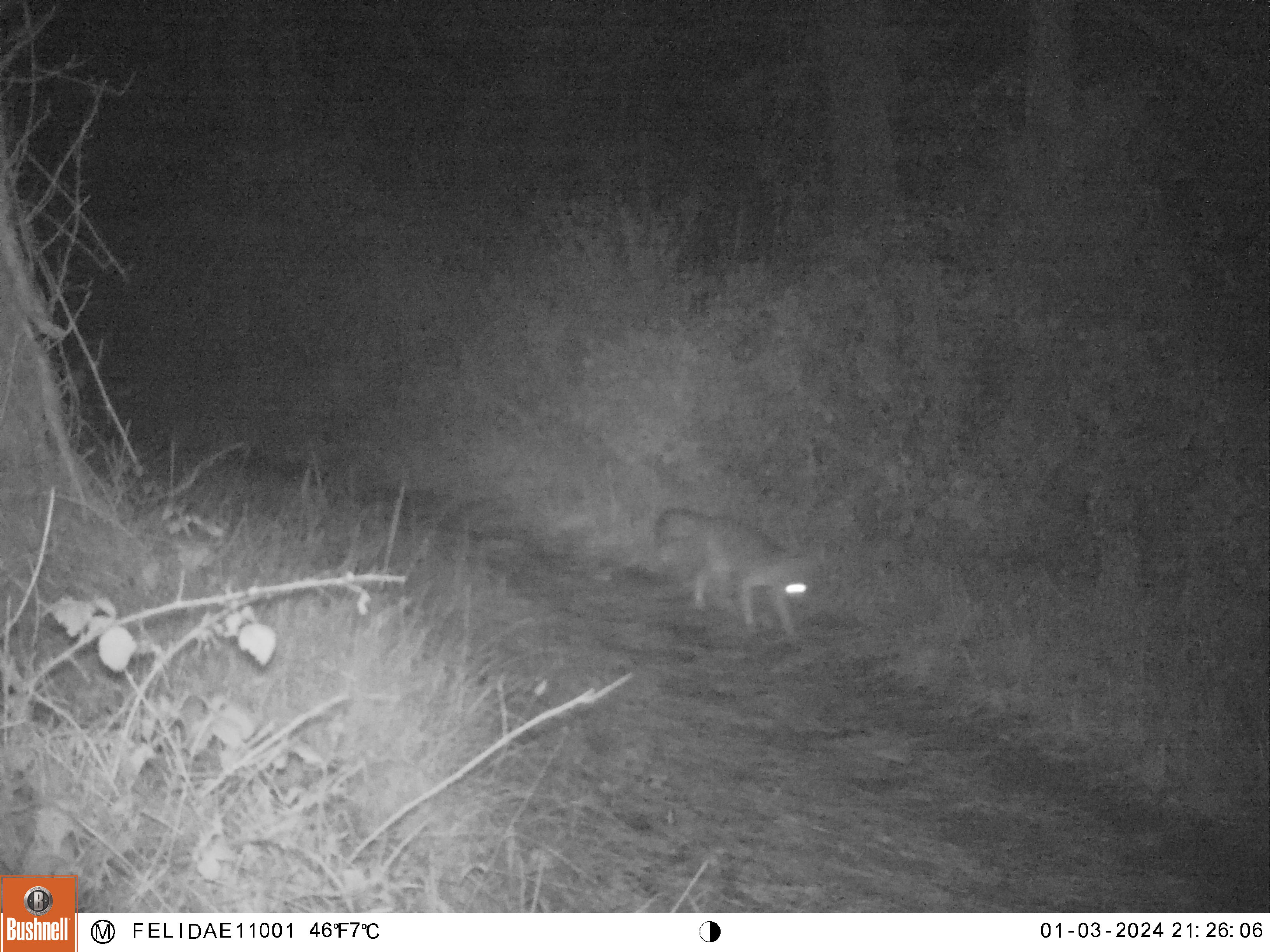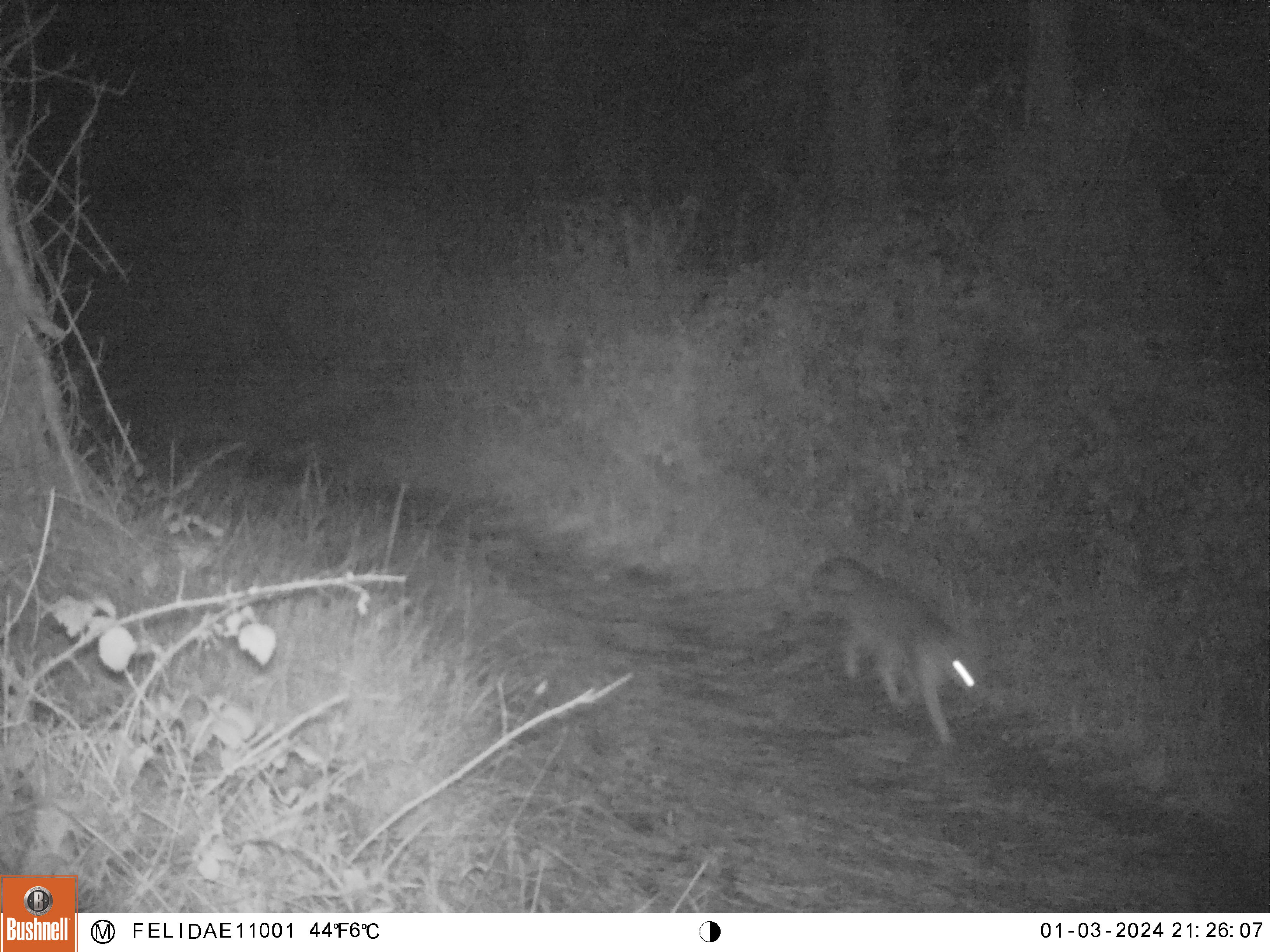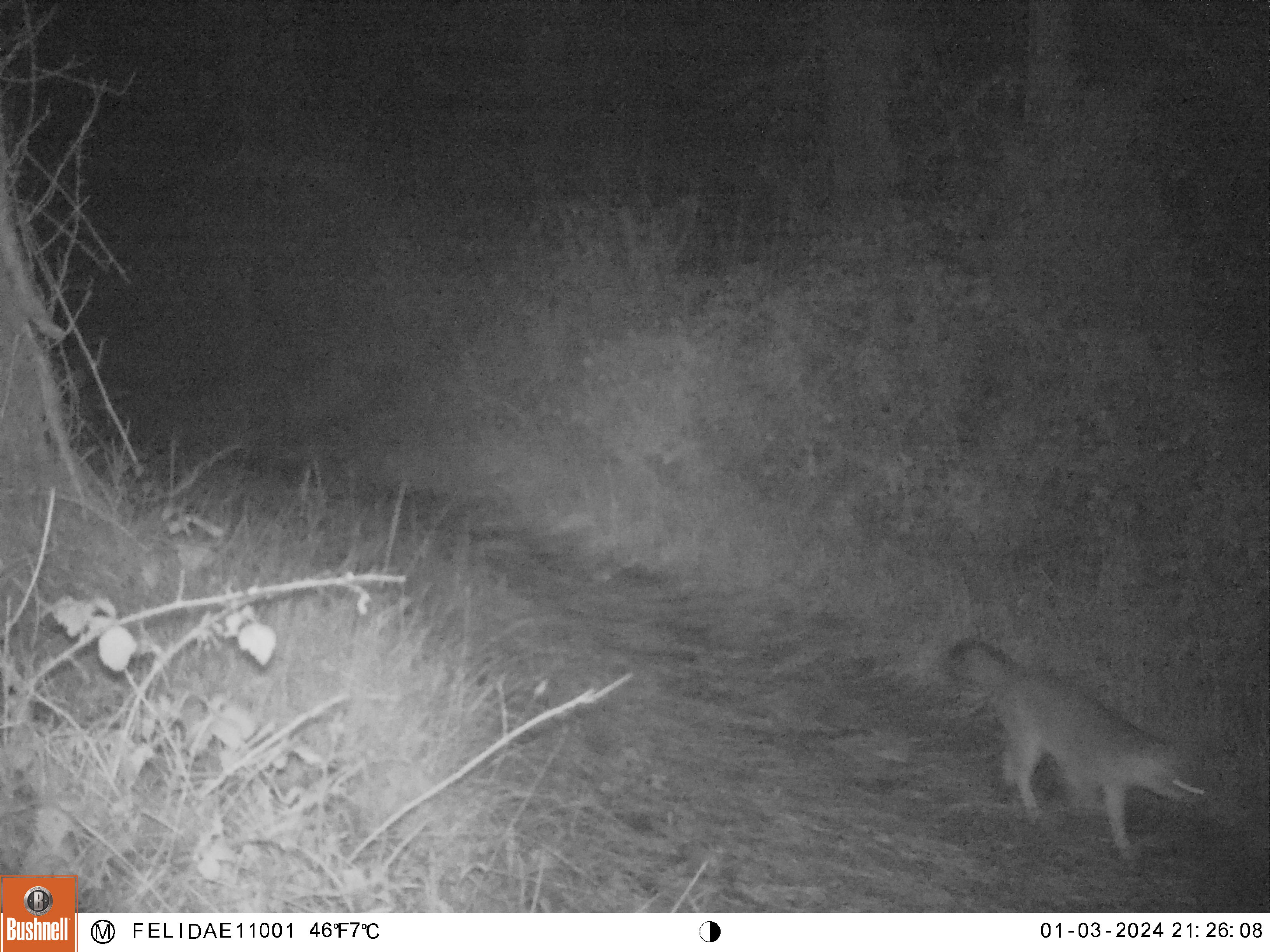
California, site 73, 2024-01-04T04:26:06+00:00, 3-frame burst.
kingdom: Animalia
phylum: Chordata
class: Mammalia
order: Carnivora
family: Canidae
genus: Urocyon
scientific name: Urocyon cinereoargenteus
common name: gray fox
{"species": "gray fox (Urocyon cinereoargenteus)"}